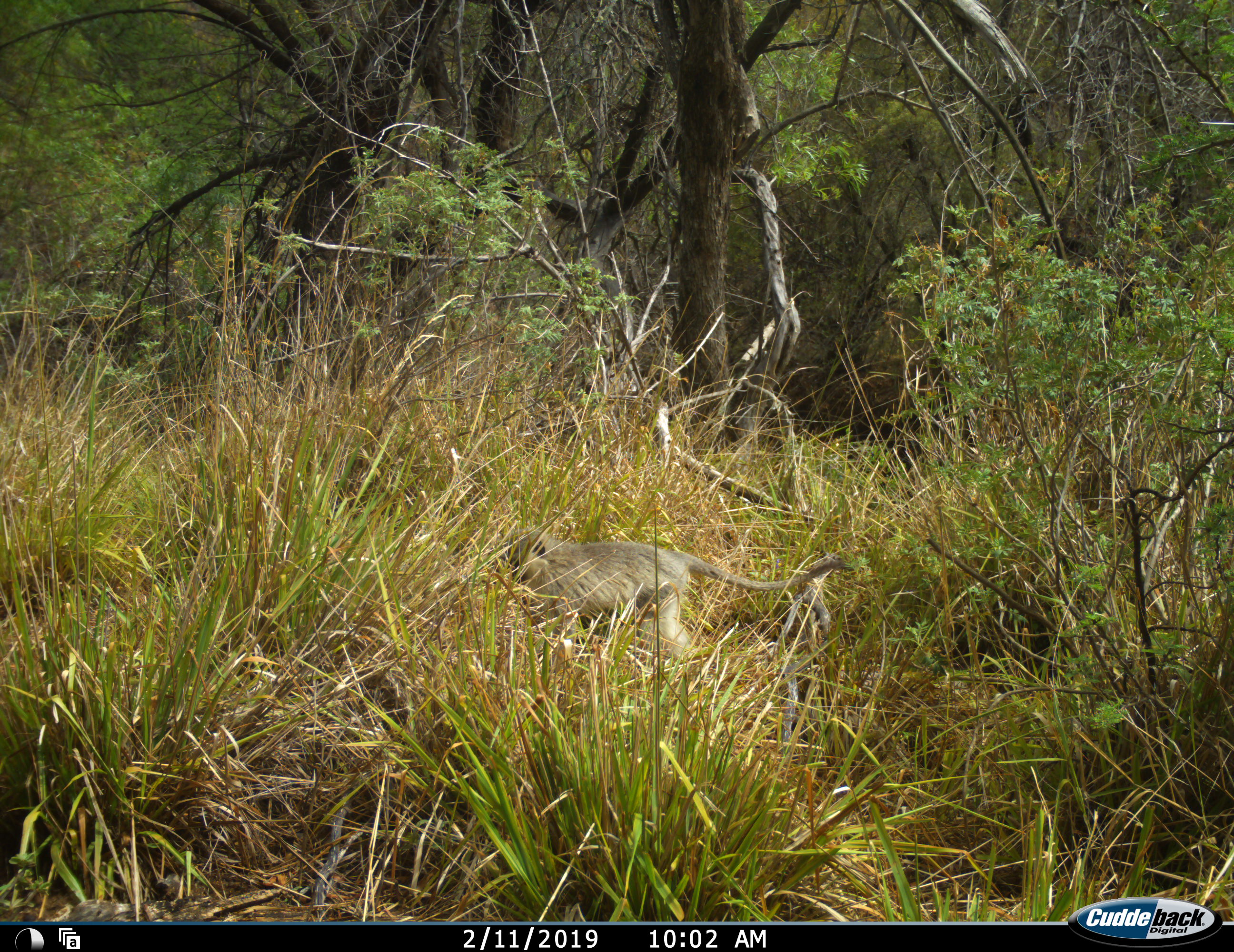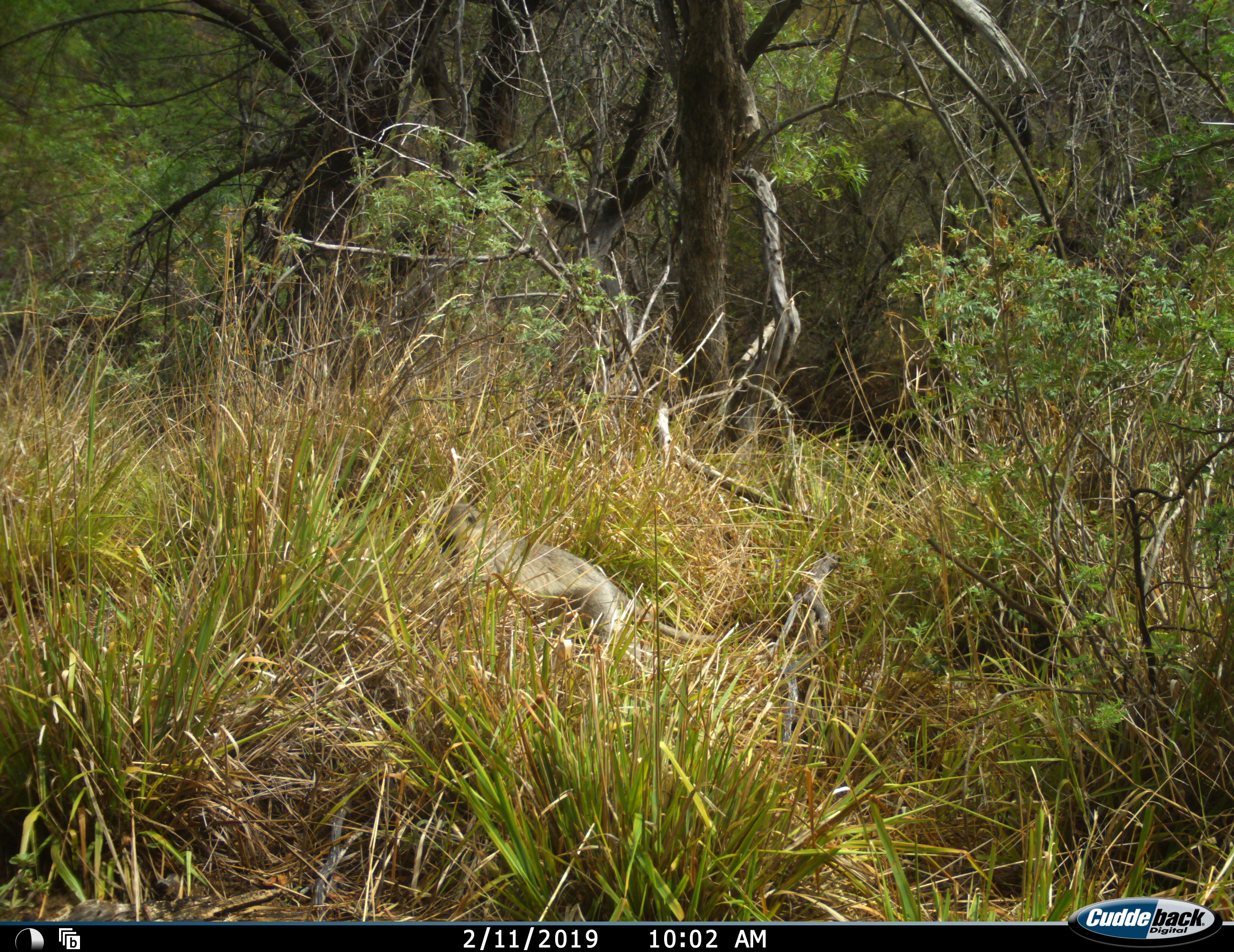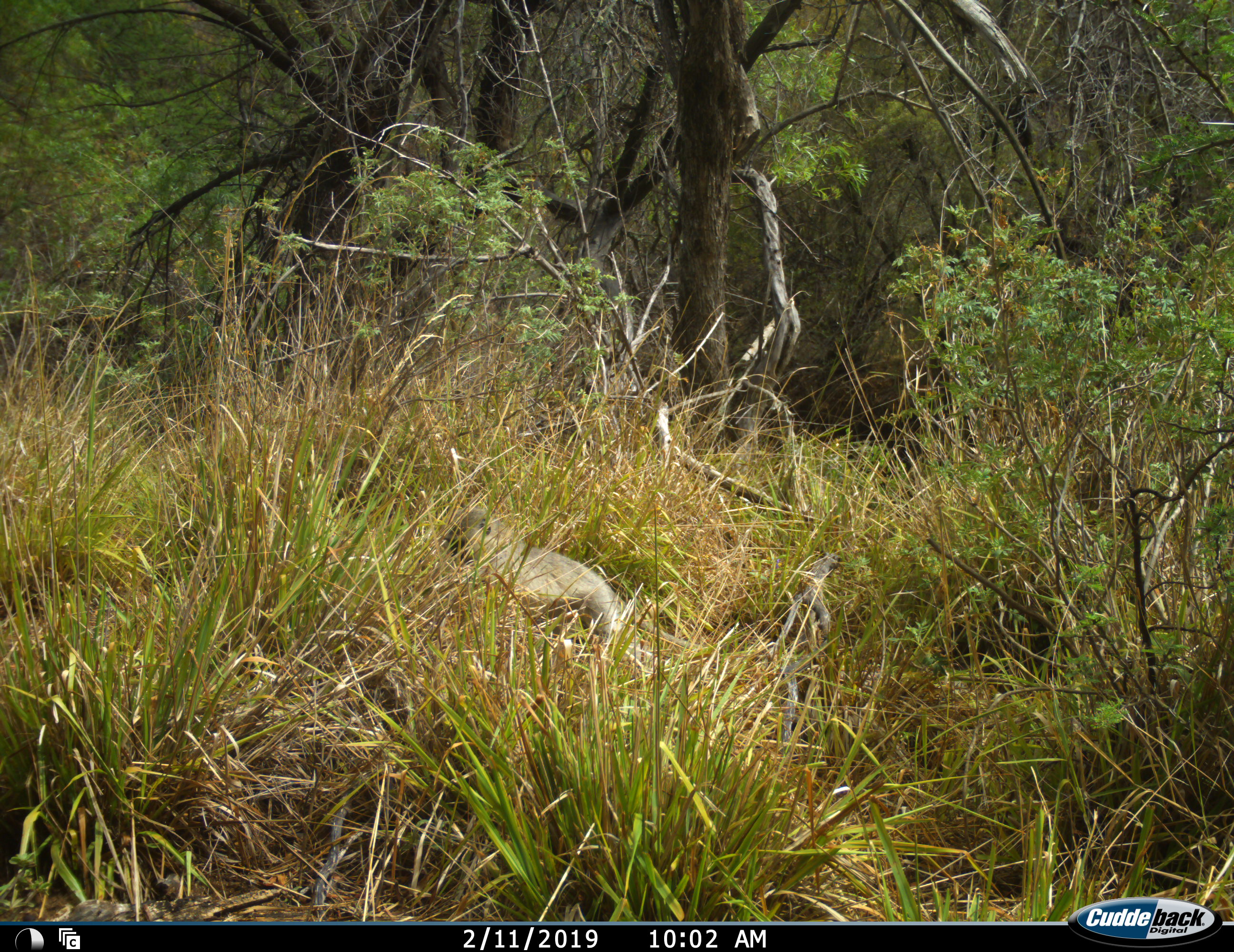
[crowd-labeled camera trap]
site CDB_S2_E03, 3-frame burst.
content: unidentified animal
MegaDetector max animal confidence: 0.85